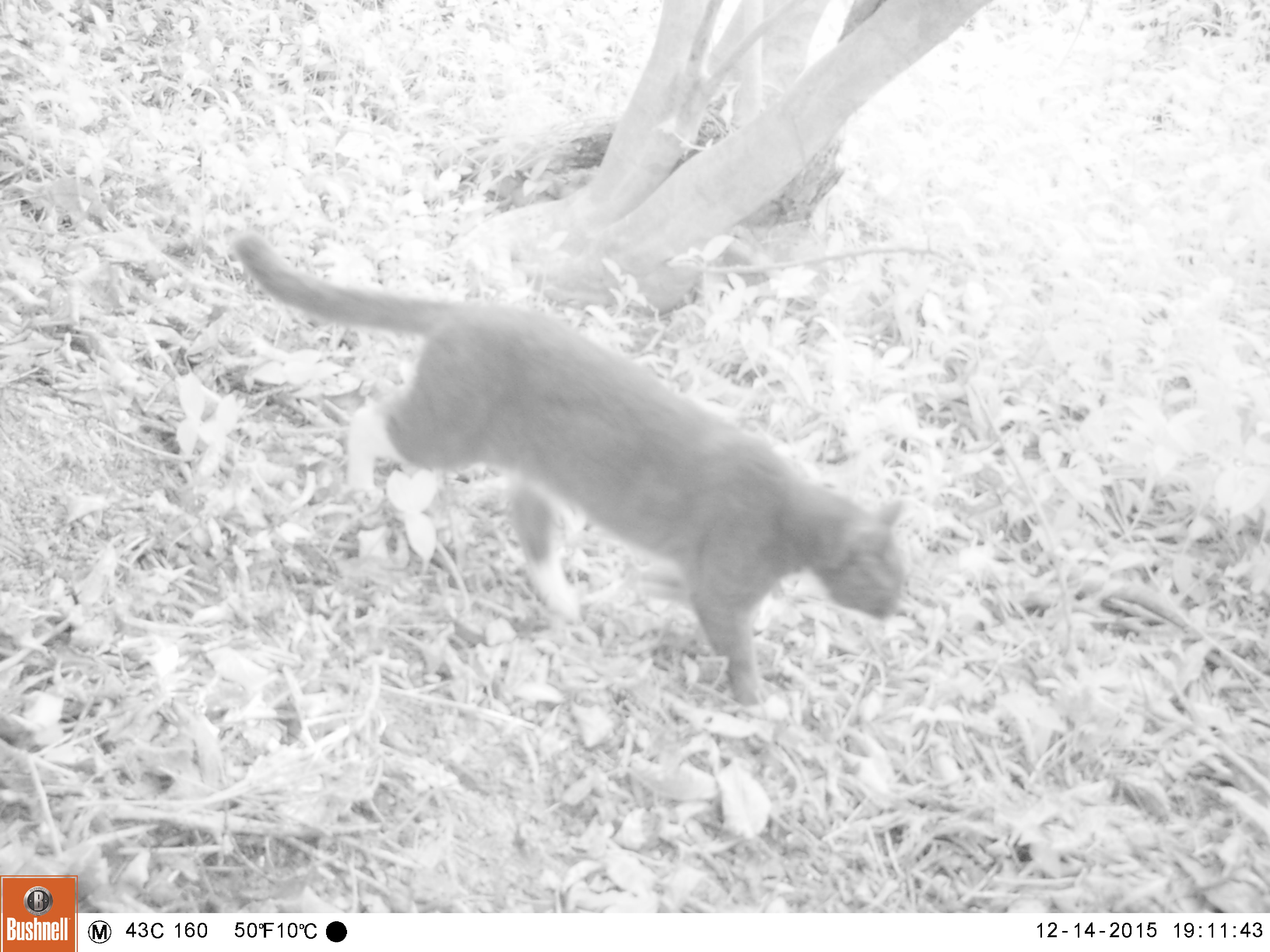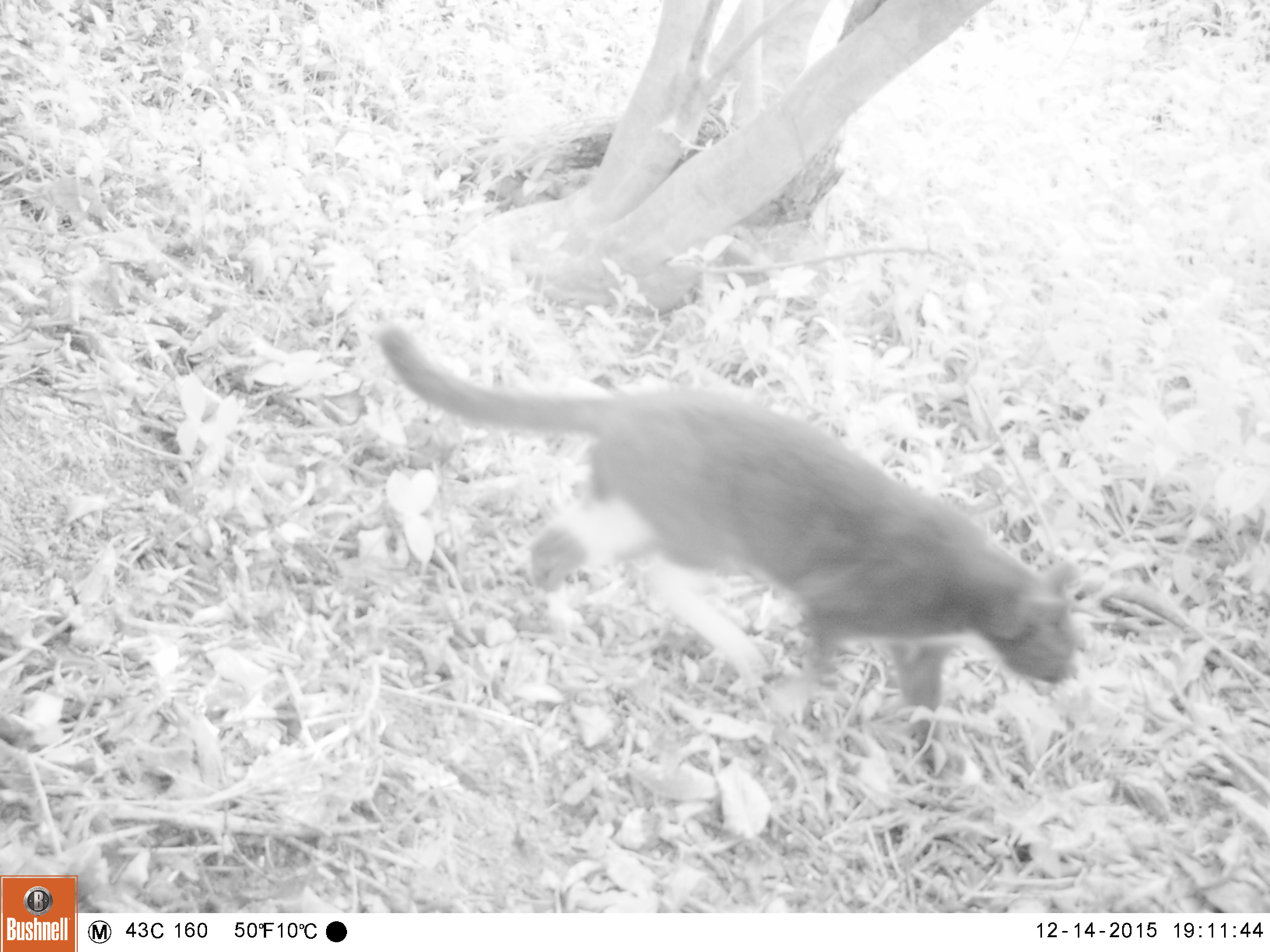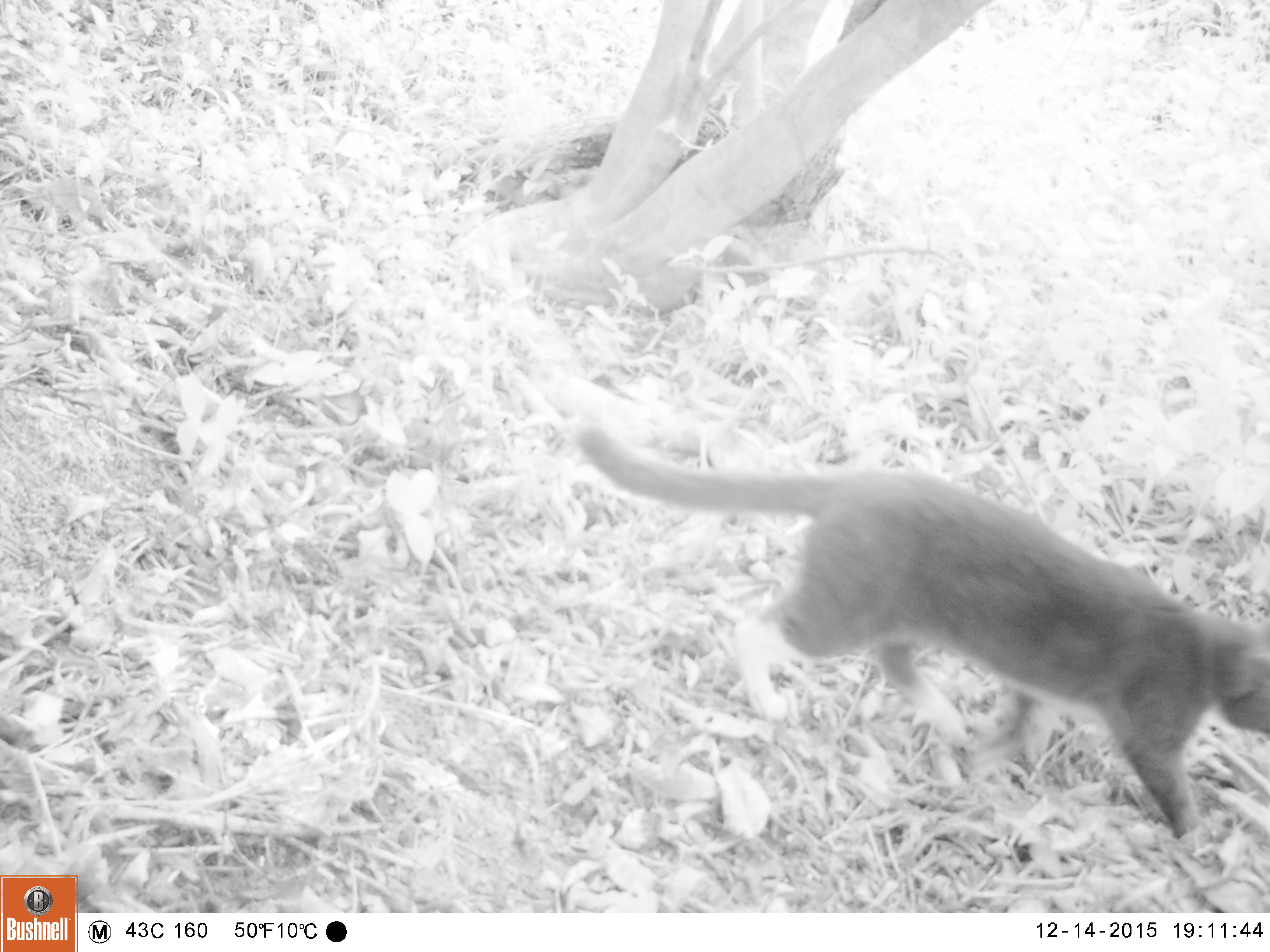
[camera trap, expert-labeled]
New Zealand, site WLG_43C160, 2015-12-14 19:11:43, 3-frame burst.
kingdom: Animalia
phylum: Chordata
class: Mammalia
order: Carnivora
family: Felidae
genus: Felis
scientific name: Felis catus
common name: domestic cat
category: cat